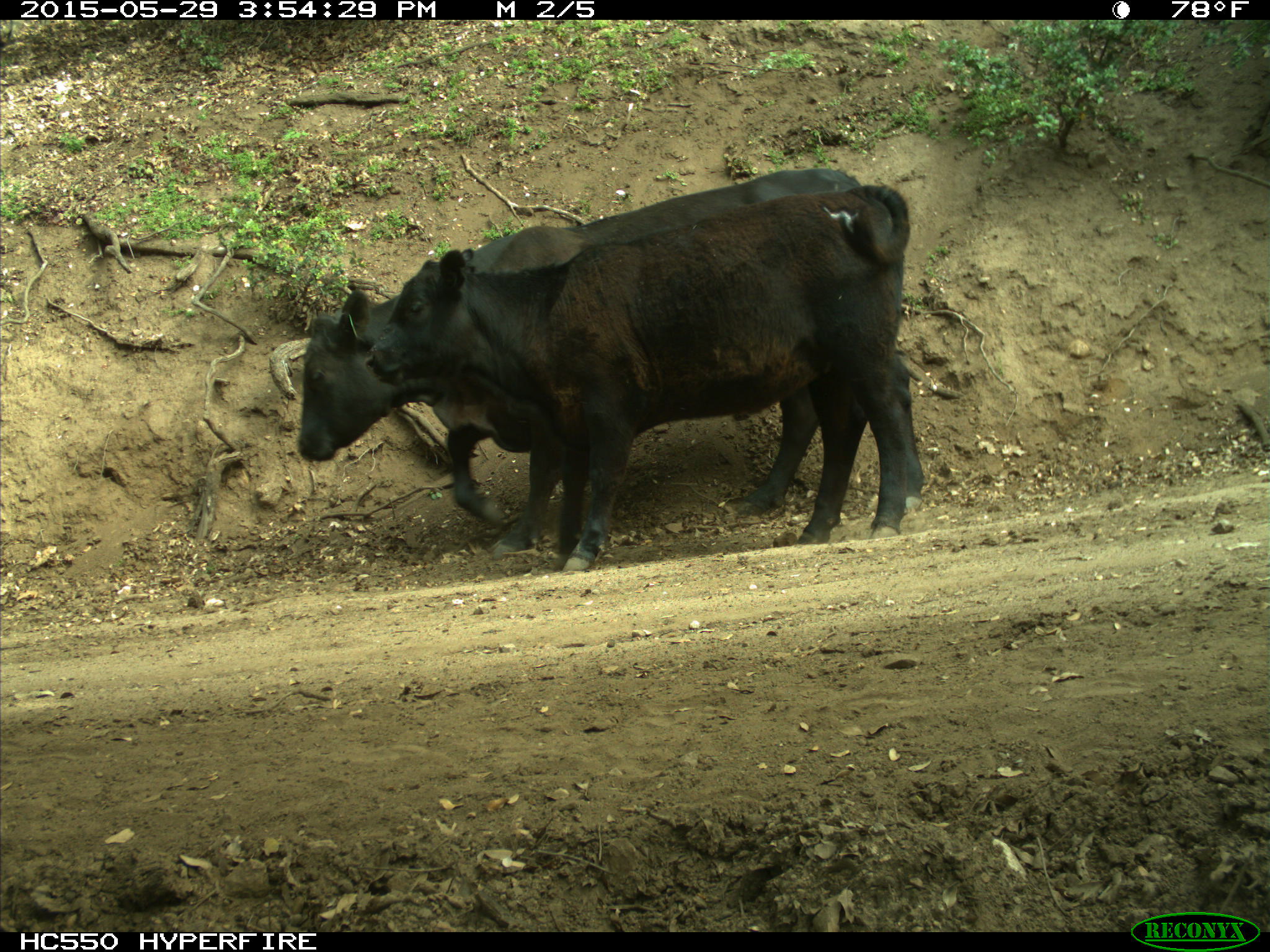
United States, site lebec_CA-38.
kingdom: Animalia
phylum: Chordata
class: Mammalia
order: Artiodactyla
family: Bovidae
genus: Bos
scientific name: Bos taurus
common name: domestic cow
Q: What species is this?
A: Bos taurus (domestic cow).